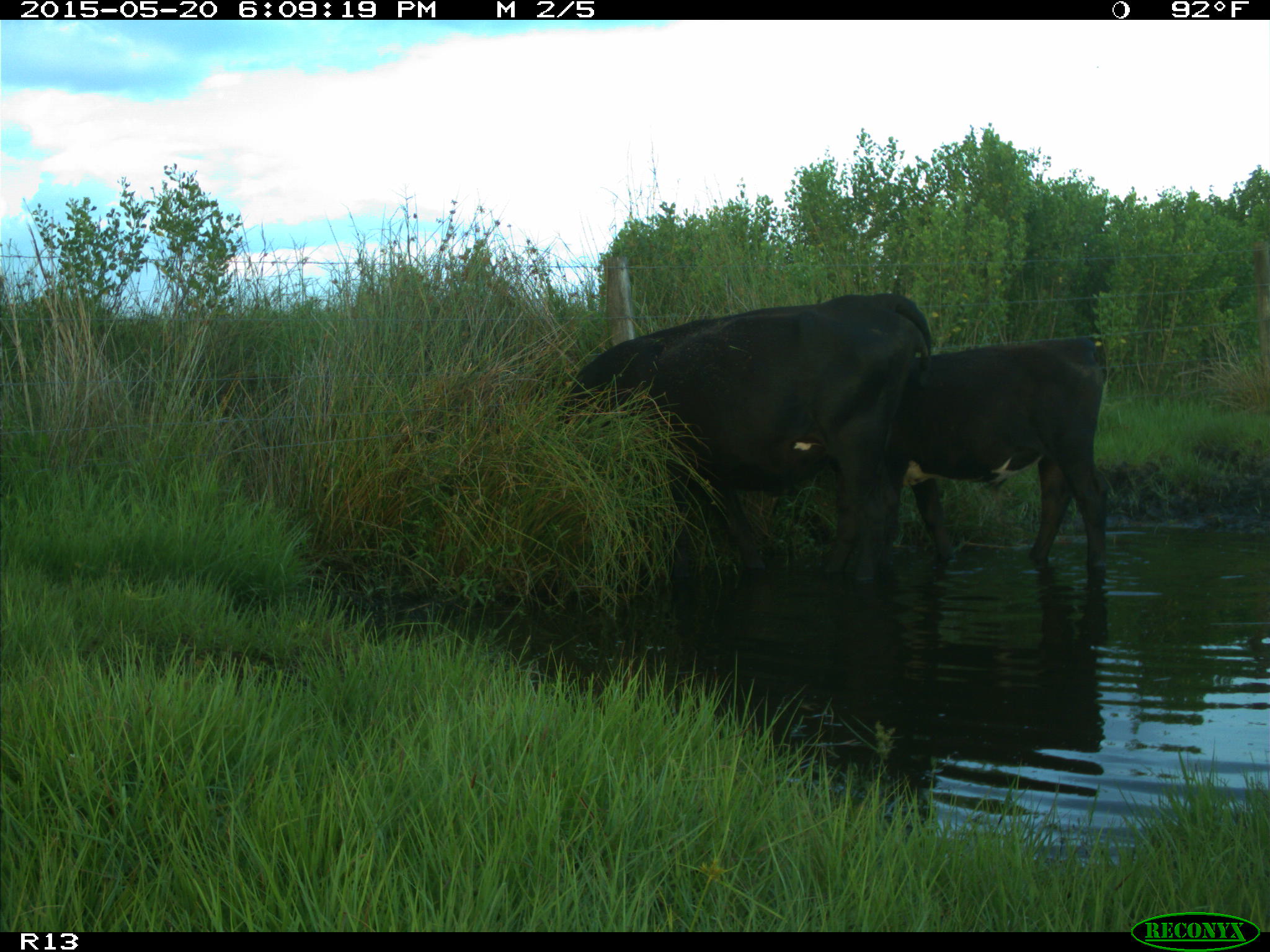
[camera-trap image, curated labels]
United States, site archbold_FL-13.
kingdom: Animalia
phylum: Chordata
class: Mammalia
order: Artiodactyla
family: Bovidae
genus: Bos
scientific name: Bos taurus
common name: domestic cow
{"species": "Bos taurus (domestic cow)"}